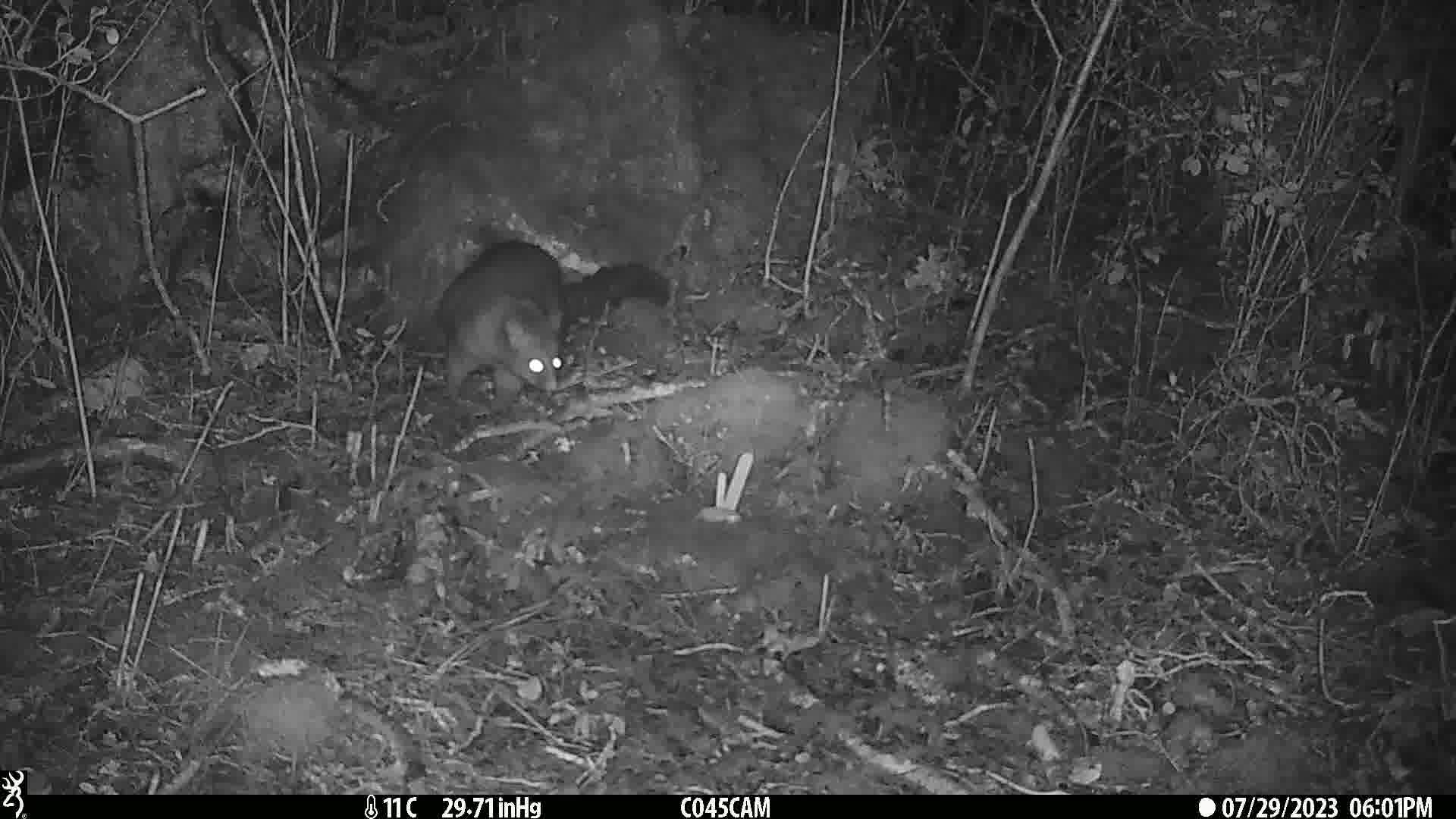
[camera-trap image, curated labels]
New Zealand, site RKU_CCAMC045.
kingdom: Animalia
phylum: Chordata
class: Mammalia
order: Diprotodontia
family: Phalangeridae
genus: Trichosurus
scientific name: Trichosurus vulpecula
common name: common brushtail possum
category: possum